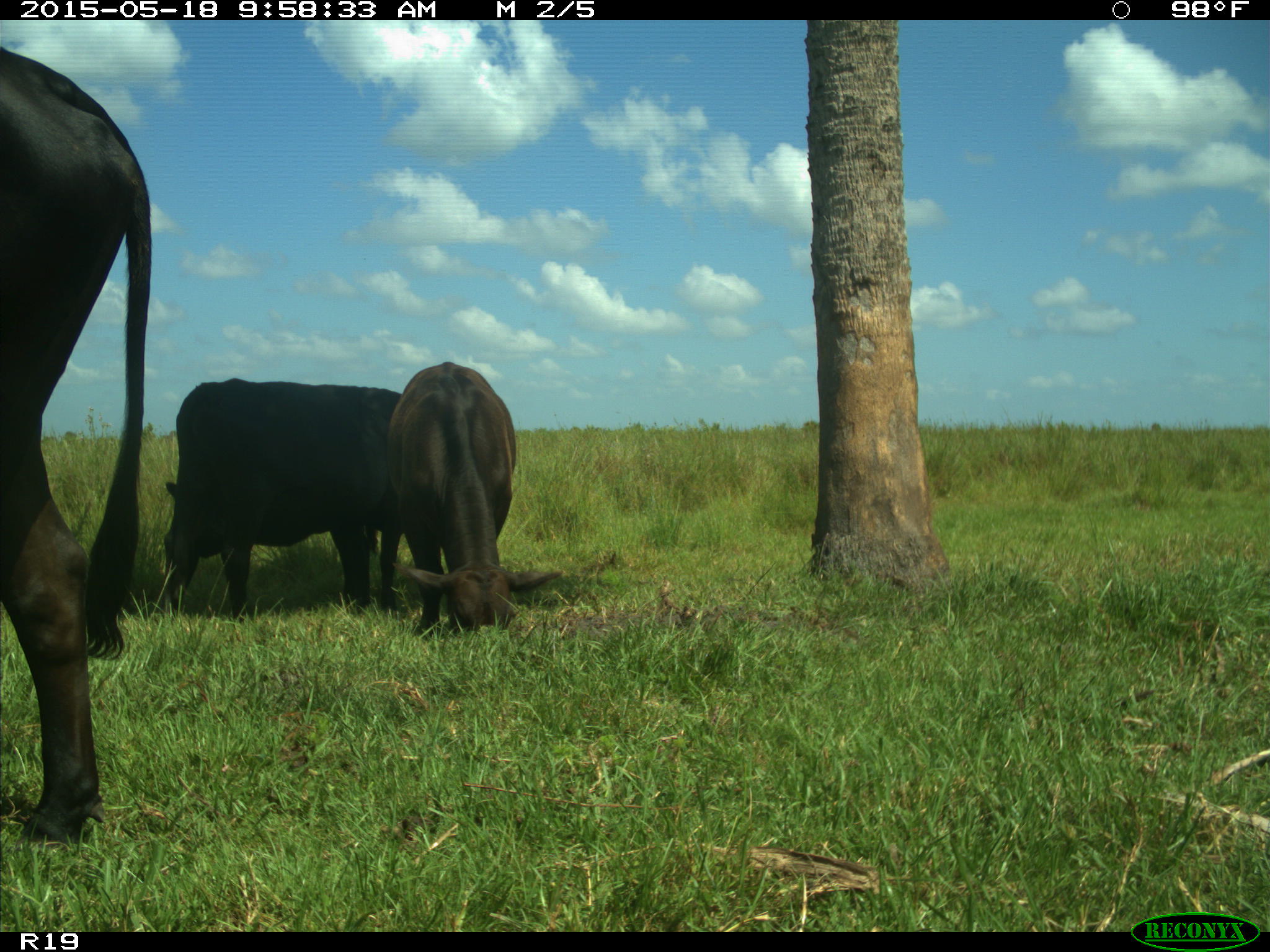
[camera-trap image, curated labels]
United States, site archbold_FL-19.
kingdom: Animalia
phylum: Chordata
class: Mammalia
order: Artiodactyla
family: Bovidae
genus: Bos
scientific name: Bos taurus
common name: domestic cow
Bos taurus (domestic cow).